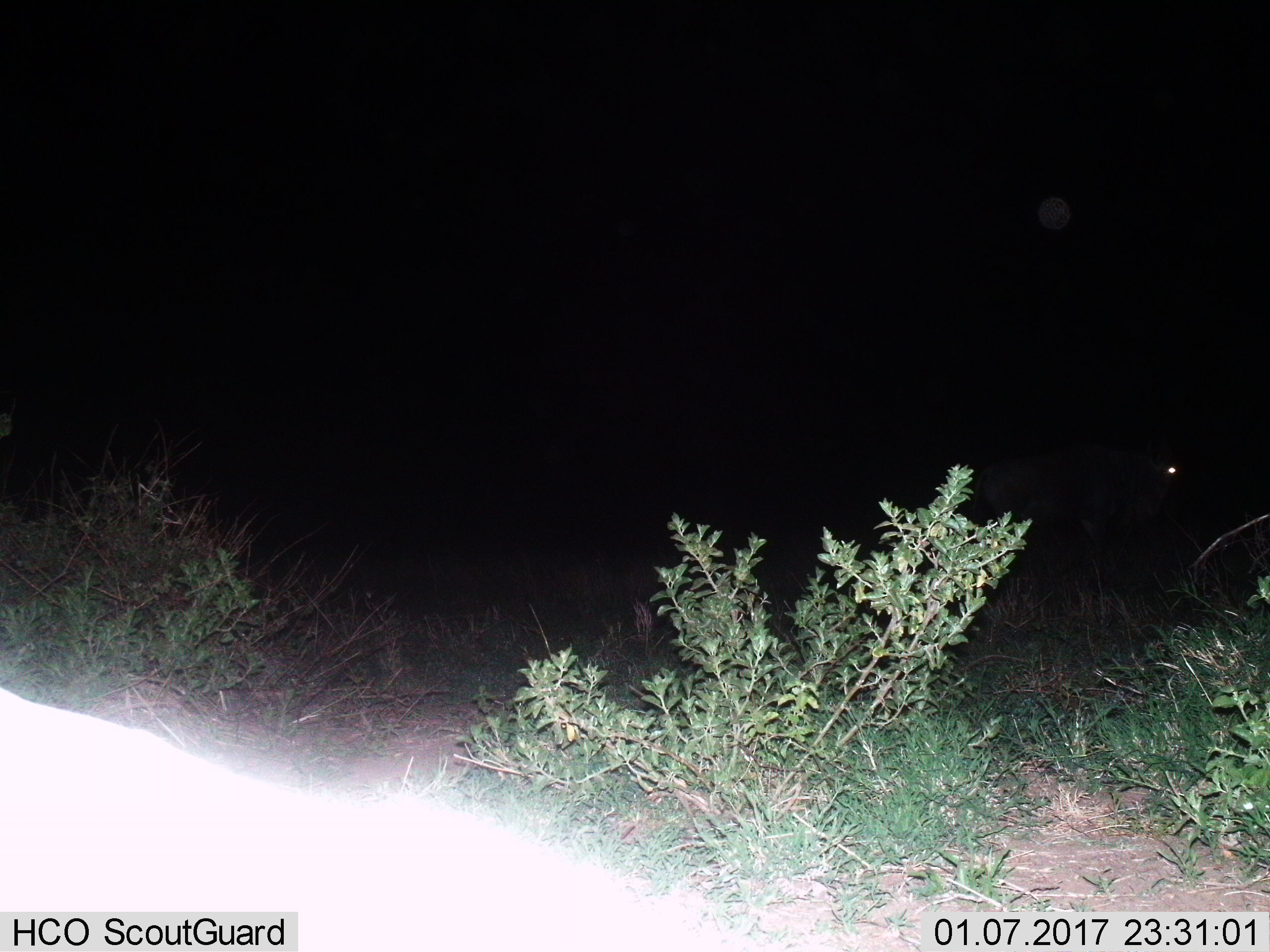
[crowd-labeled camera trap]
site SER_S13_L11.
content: unidentified animal